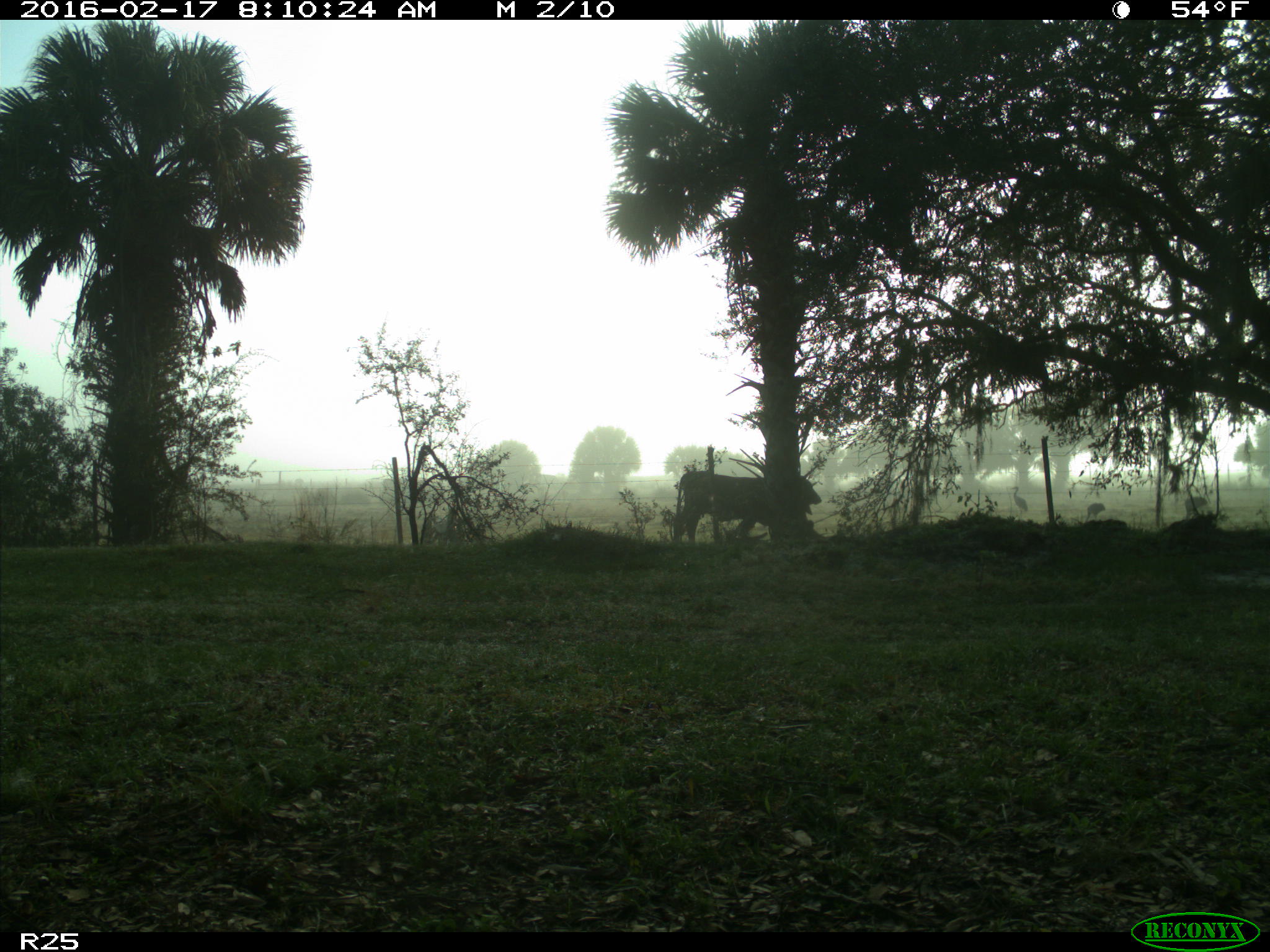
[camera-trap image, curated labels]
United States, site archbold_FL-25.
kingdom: Animalia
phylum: Chordata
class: Mammalia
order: Artiodactyla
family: Bovidae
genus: Bos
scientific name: Bos taurus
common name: domestic cow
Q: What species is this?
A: Bos taurus (domestic cow).